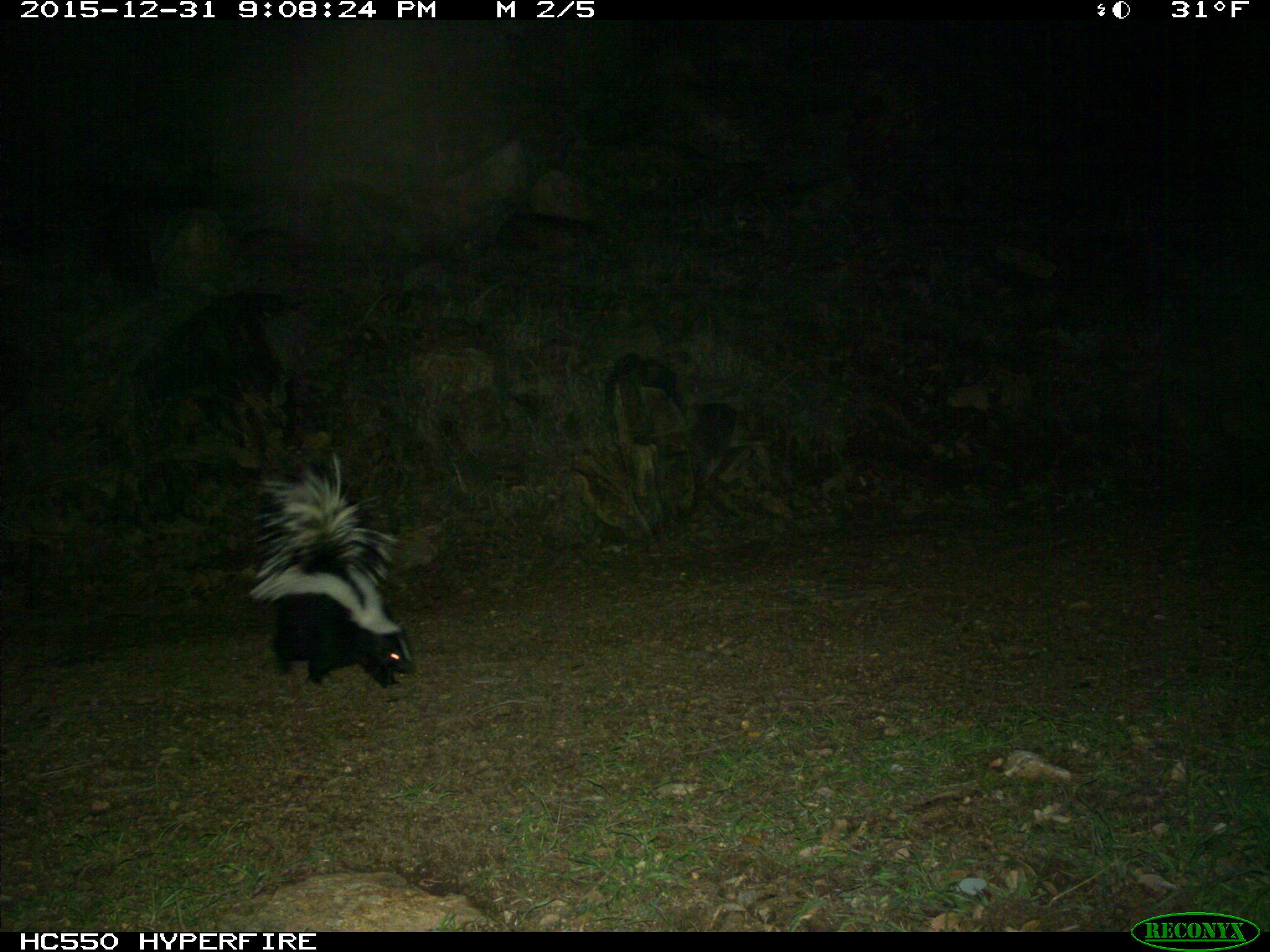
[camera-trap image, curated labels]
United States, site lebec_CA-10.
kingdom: Animalia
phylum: Chordata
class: Mammalia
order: Carnivora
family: Mephitidae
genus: Mephitis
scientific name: Mephitis mephitis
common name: striped skunk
Mephitis mephitis (striped skunk).